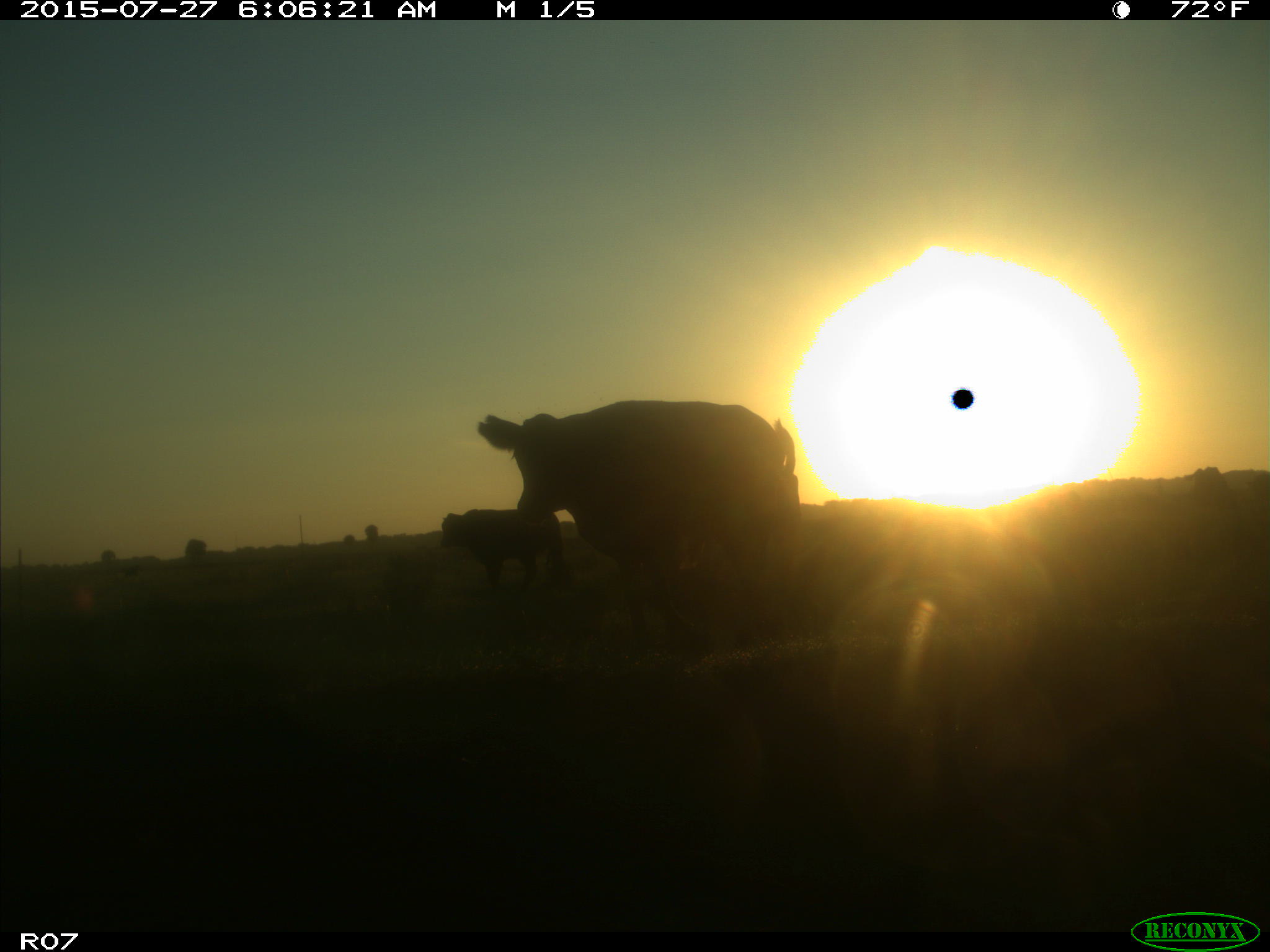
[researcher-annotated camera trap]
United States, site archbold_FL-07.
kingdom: Animalia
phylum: Chordata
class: Mammalia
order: Artiodactyla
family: Bovidae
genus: Bos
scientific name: Bos taurus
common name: domestic cow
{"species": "Bos taurus (domestic cow)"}